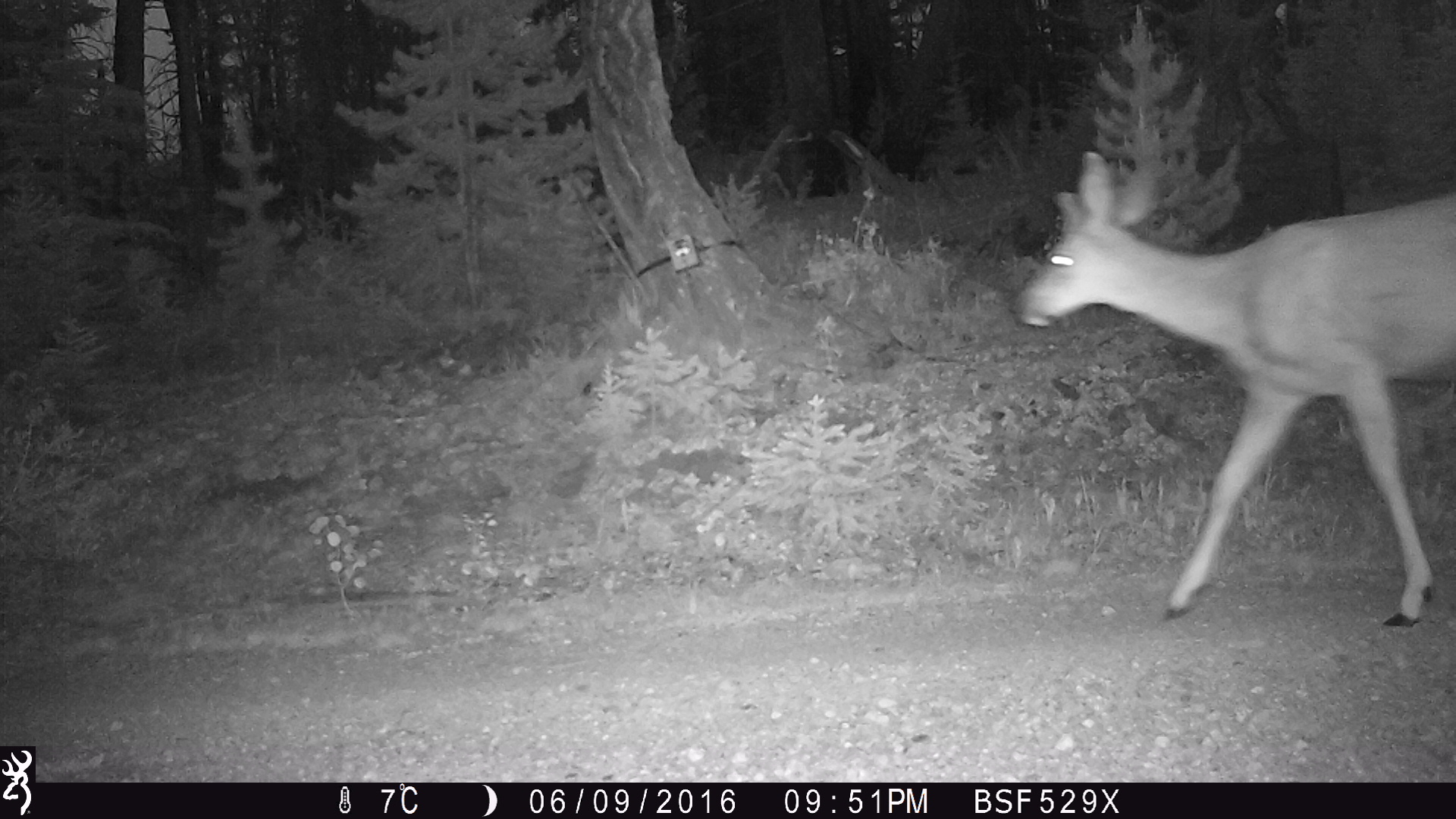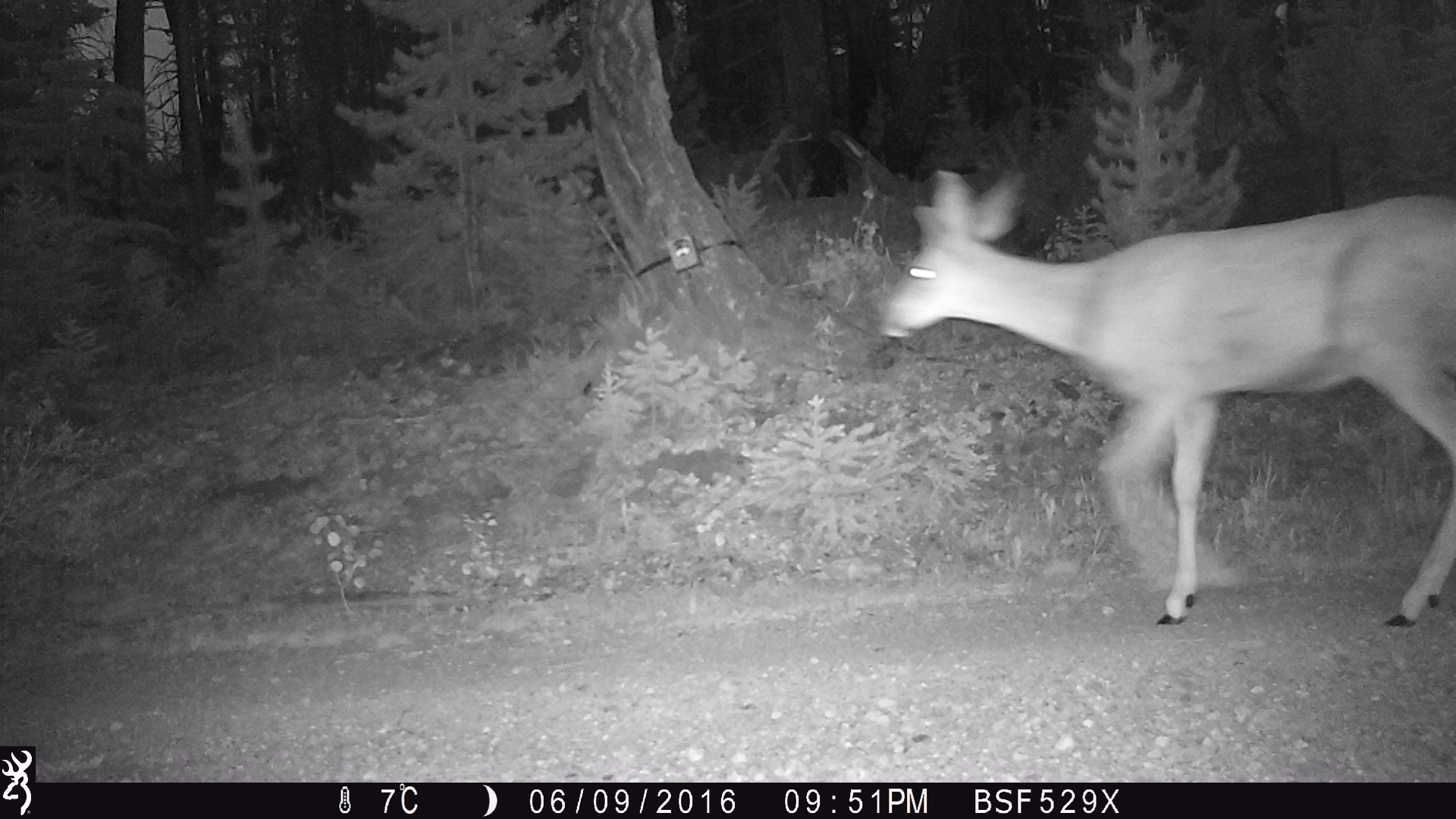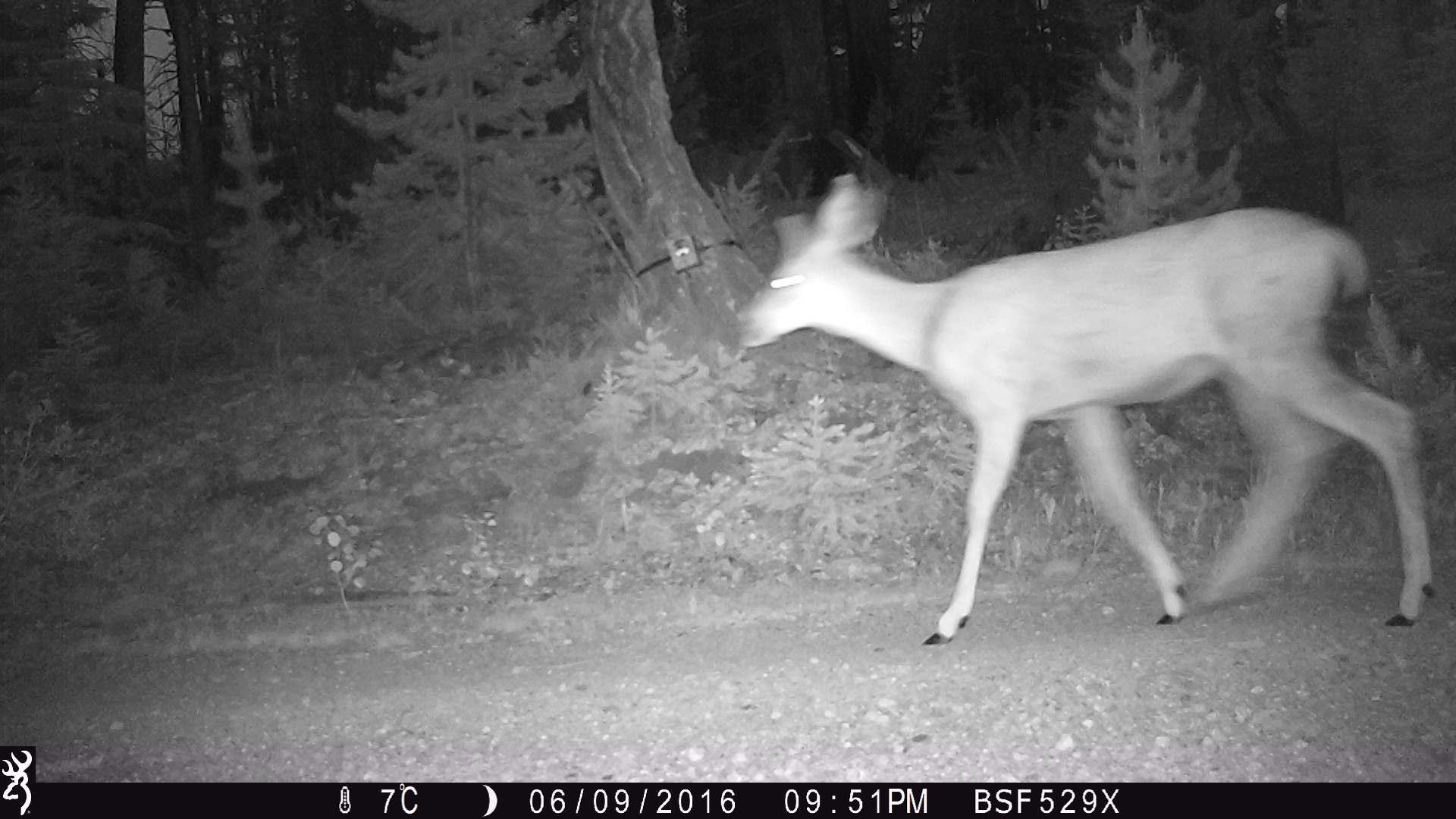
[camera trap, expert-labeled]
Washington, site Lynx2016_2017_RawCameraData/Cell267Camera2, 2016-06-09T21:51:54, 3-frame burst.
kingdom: Animalia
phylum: Chordata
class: Mammalia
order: Artiodactyla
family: Cervidae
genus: Odocoileus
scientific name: Odocoileus hemionus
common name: mule deer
Odocoileus hemionus (mule deer). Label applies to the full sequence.